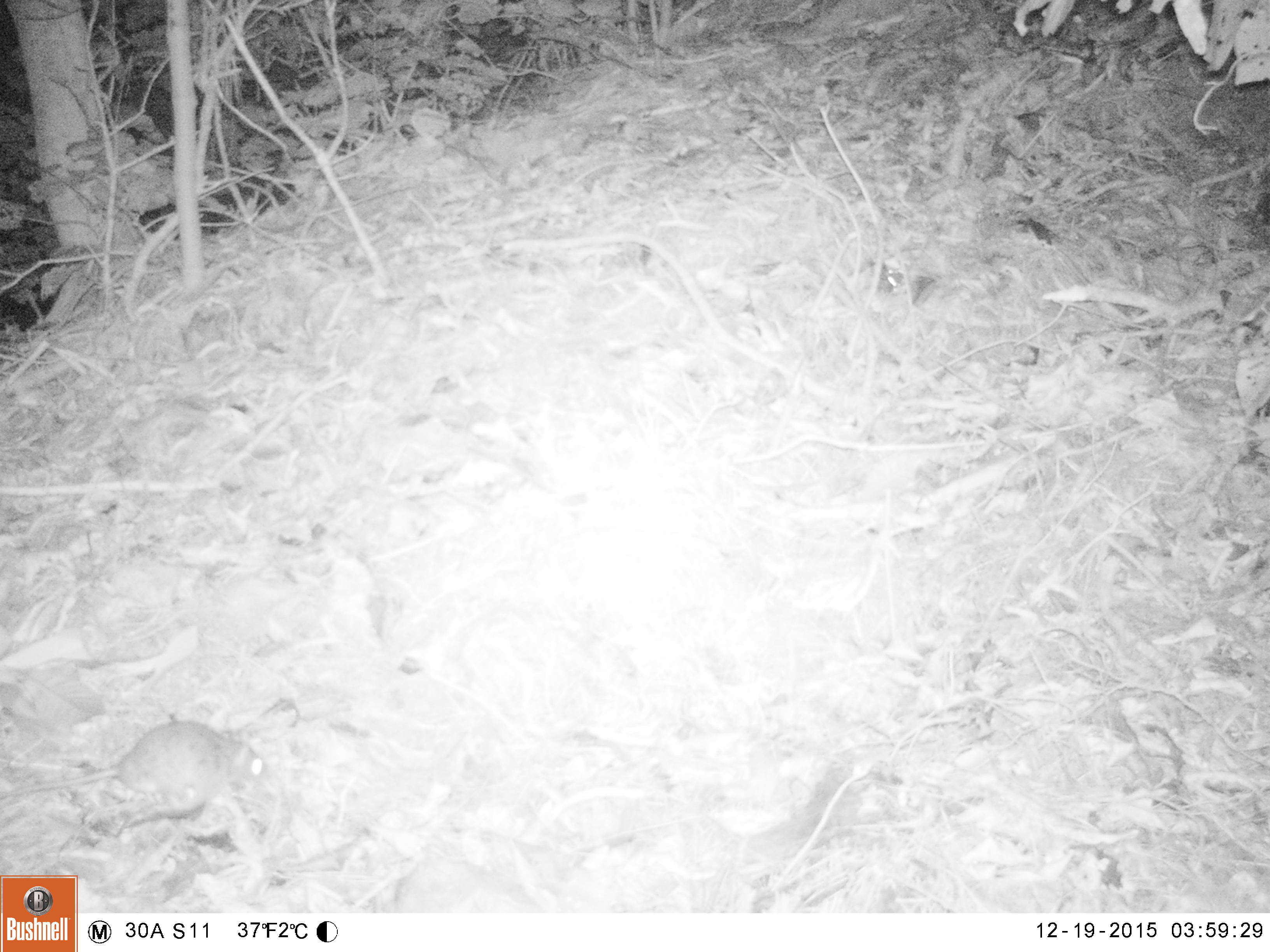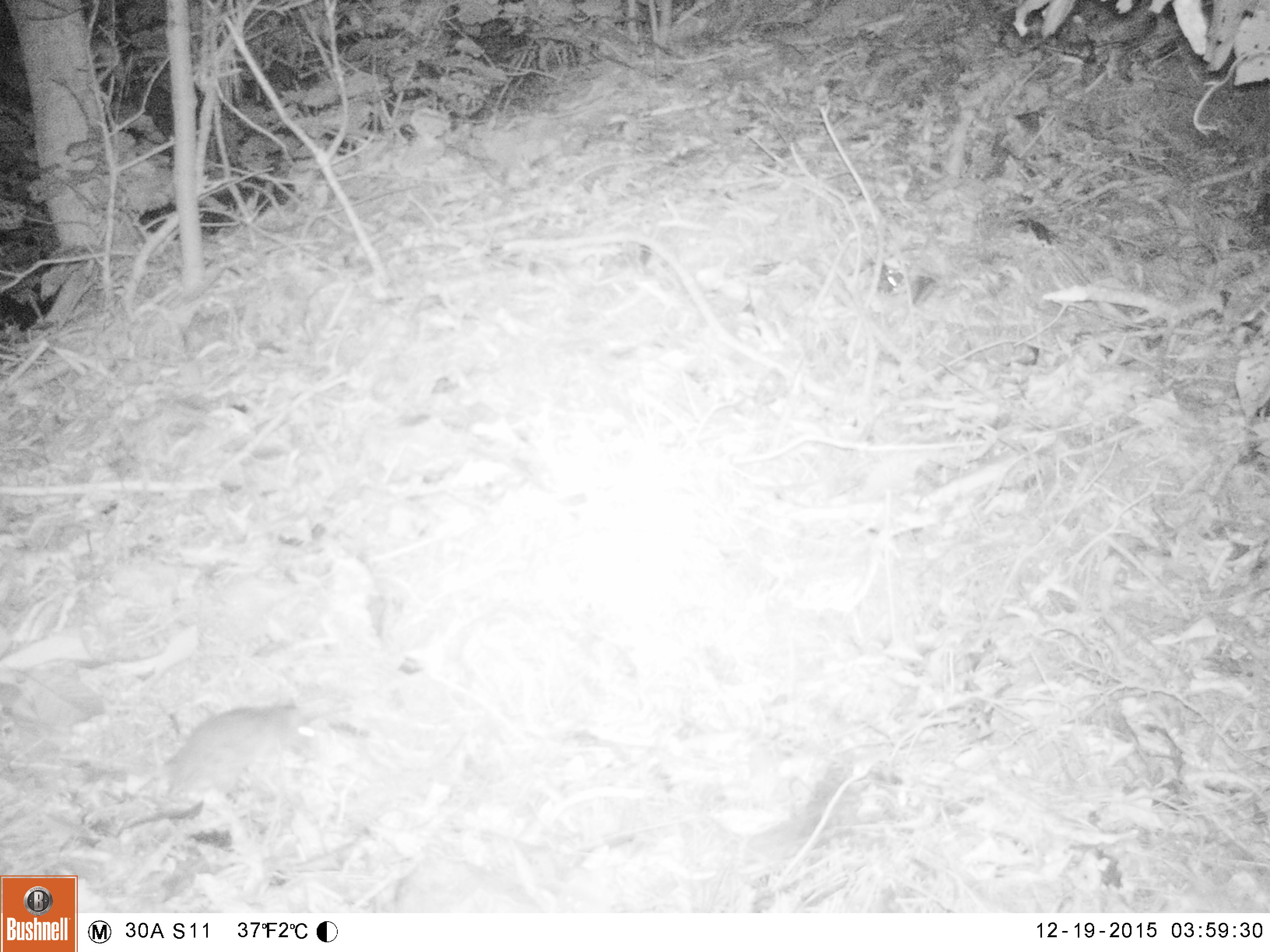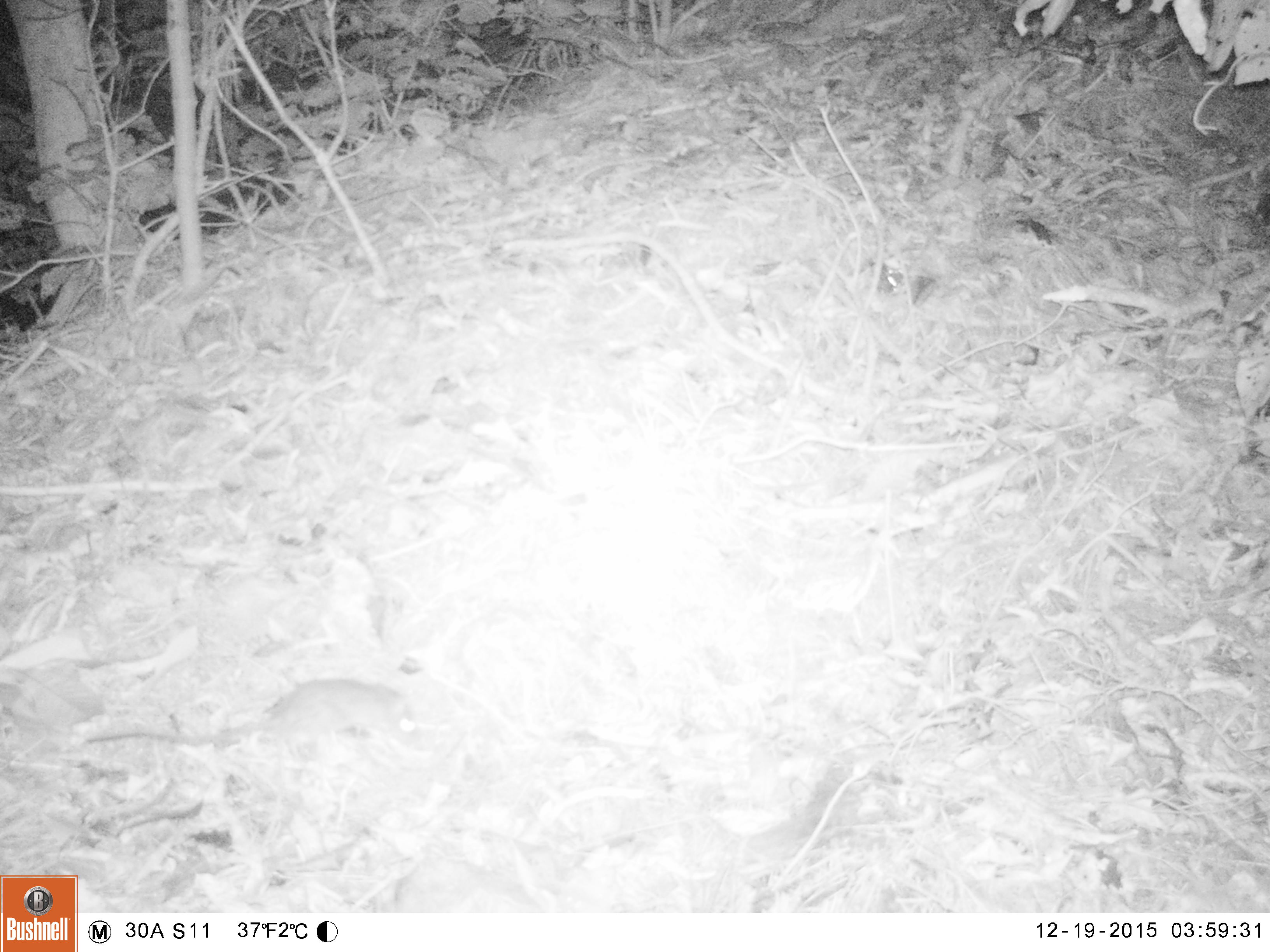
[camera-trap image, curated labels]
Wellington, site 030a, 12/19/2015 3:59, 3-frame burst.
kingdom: Animalia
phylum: Chordata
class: Mammalia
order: Rodentia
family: Muridae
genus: Rattus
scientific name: Rattus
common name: rat